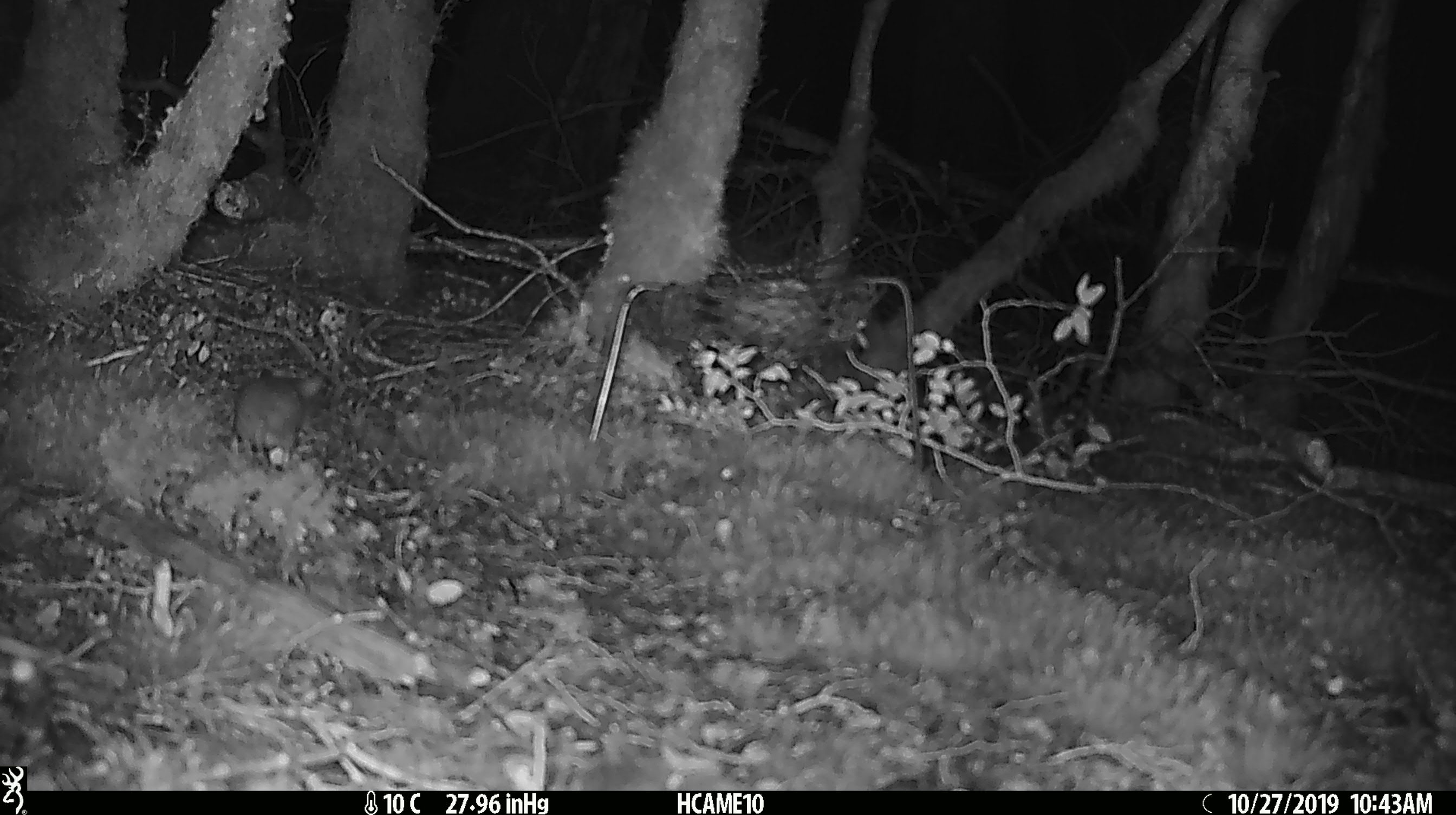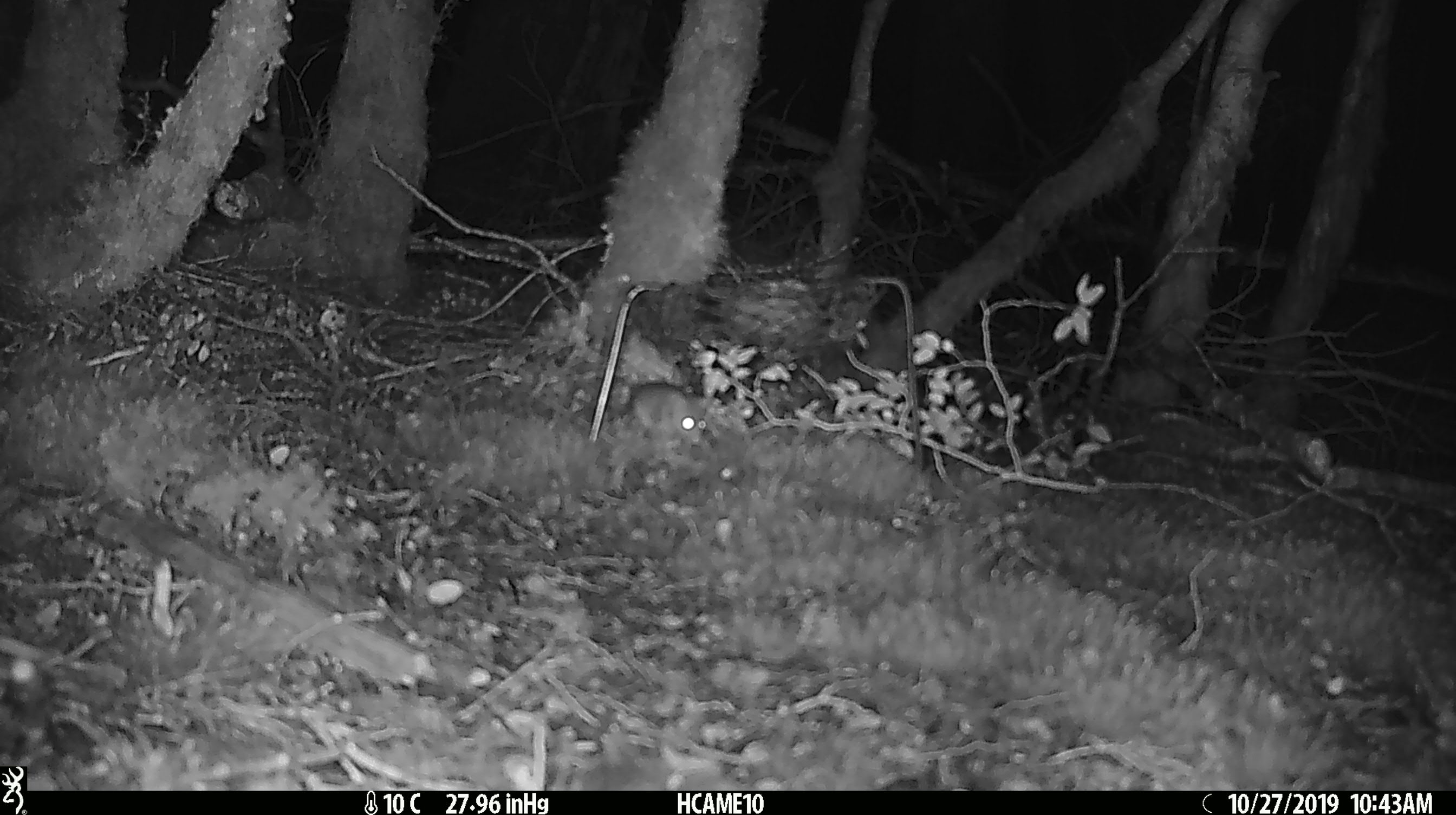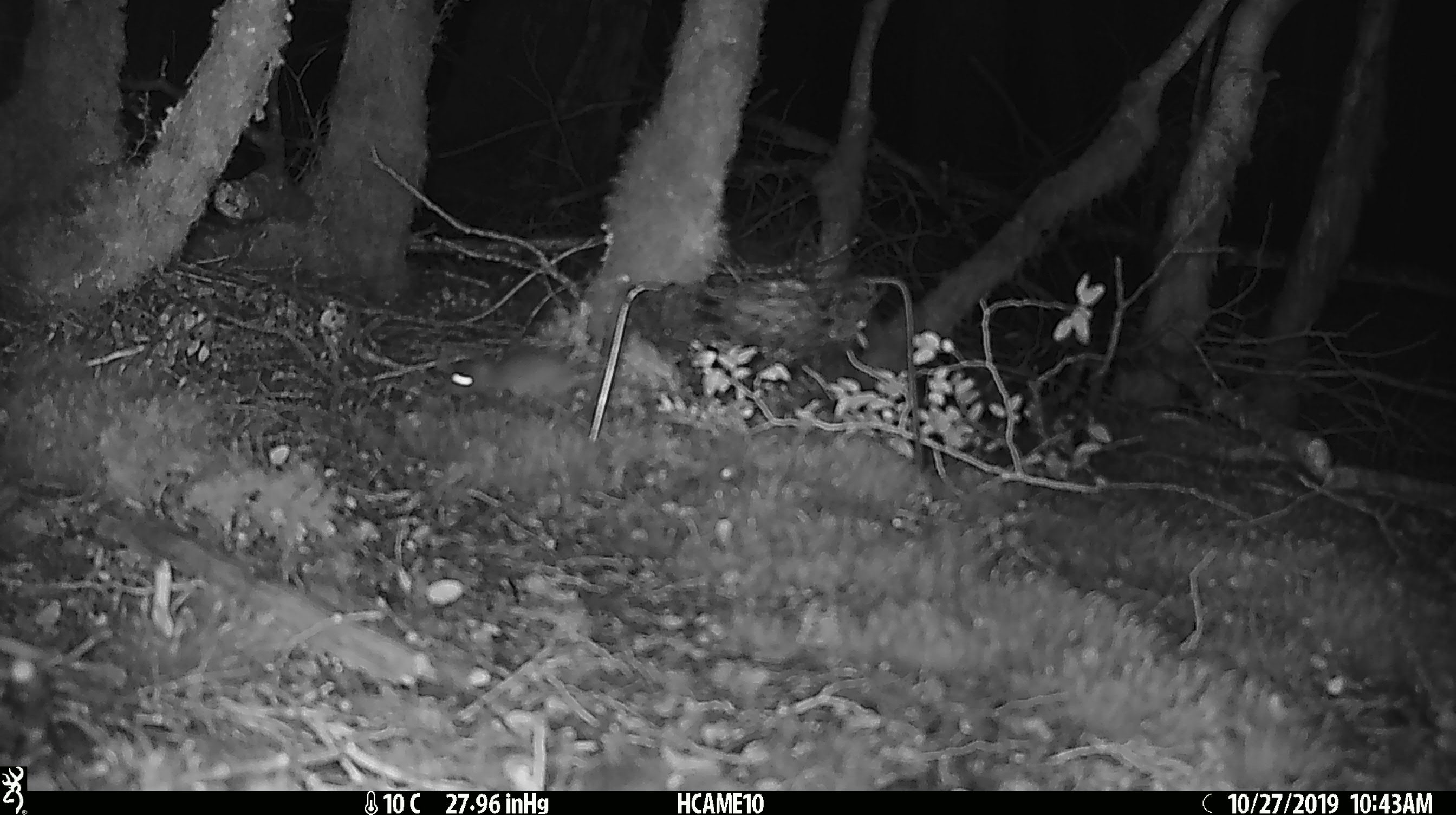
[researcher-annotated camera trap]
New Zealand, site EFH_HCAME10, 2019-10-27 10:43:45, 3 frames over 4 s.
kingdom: Animalia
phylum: Chordata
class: Mammalia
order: Rodentia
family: Muridae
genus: Mus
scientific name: Mus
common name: mouse